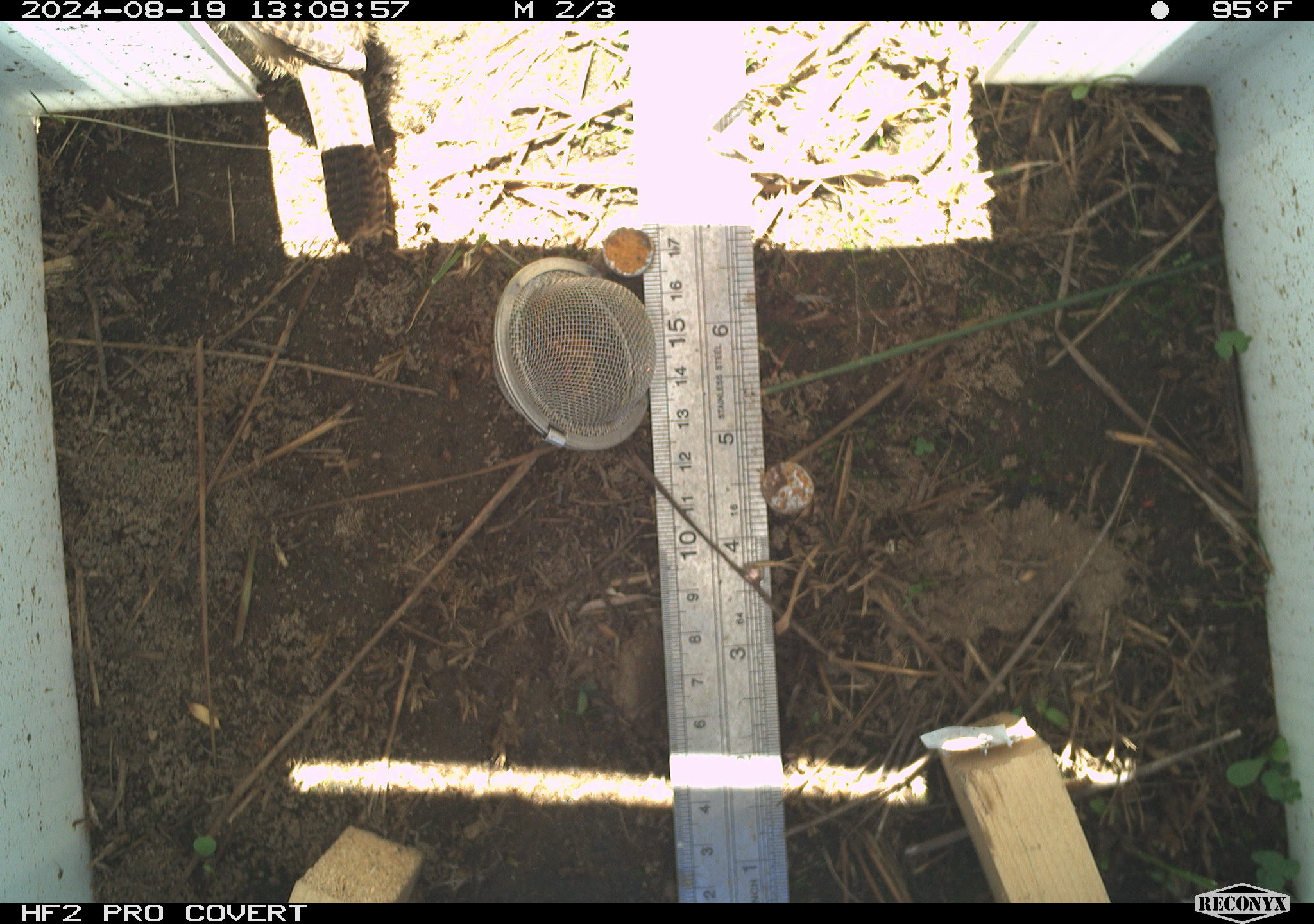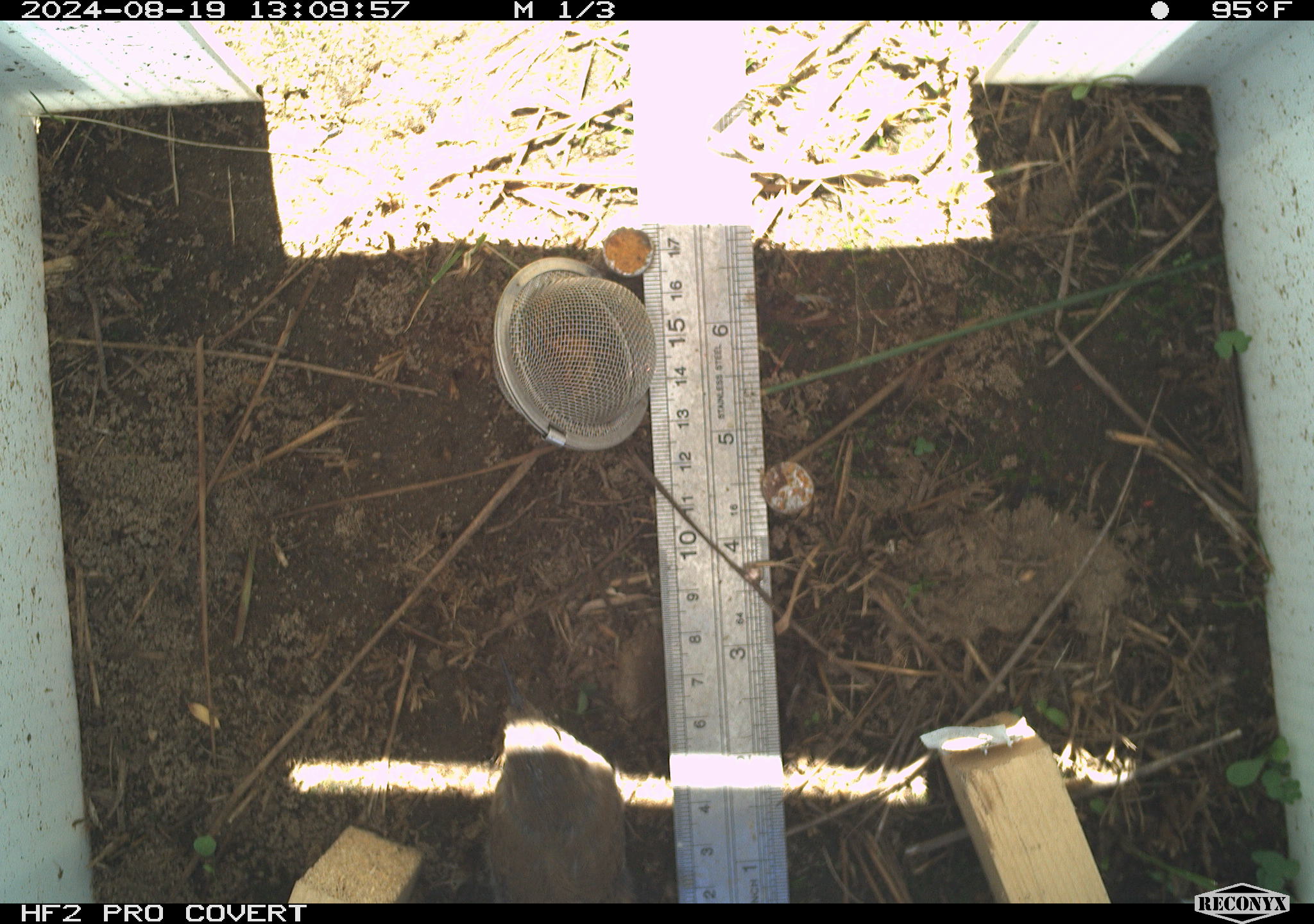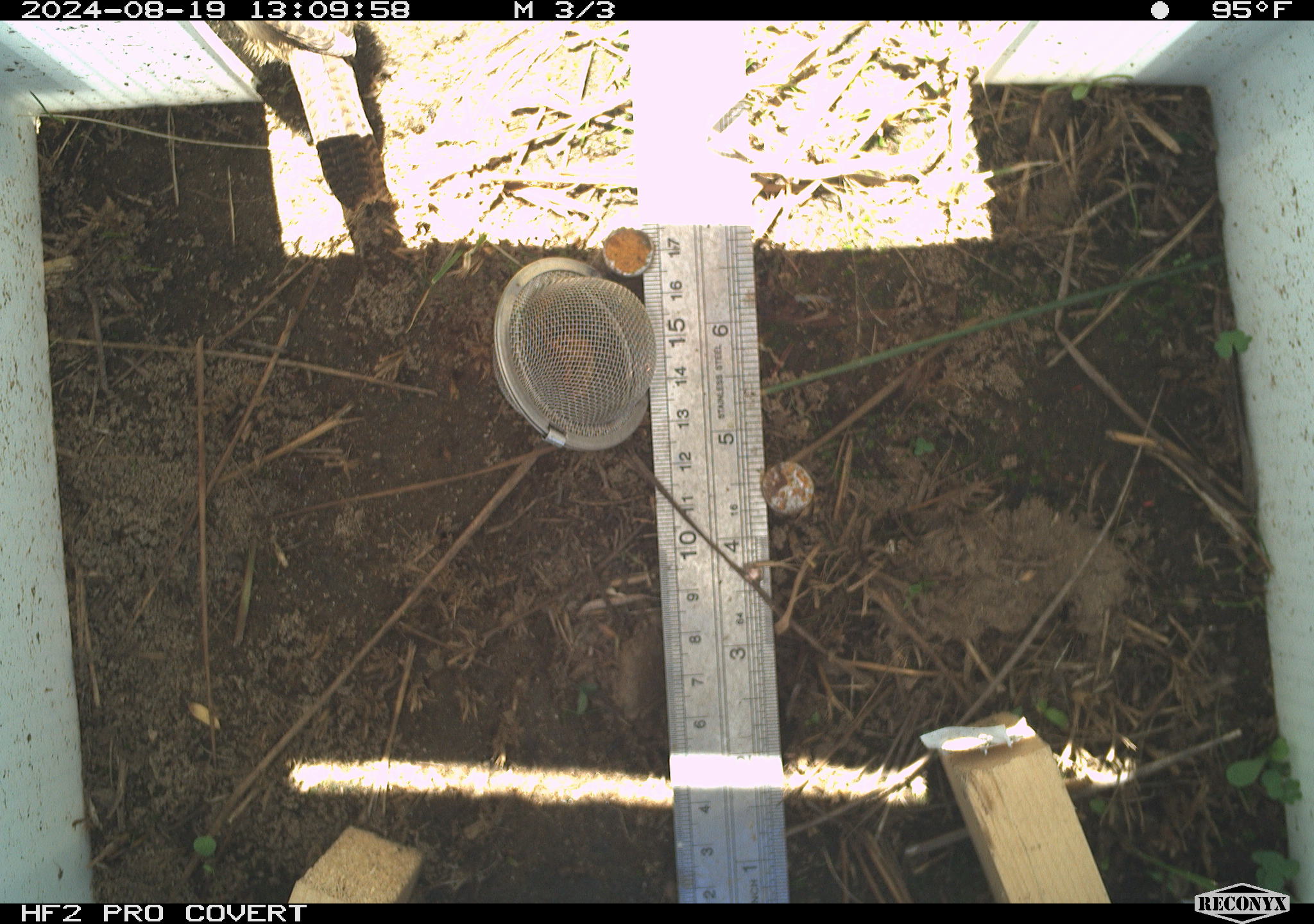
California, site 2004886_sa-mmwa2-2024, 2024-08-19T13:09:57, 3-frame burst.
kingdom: Animalia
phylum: Chordata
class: Aves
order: Passeriformes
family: Troglodytidae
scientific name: Troglodytidae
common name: wren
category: troglodytidae family